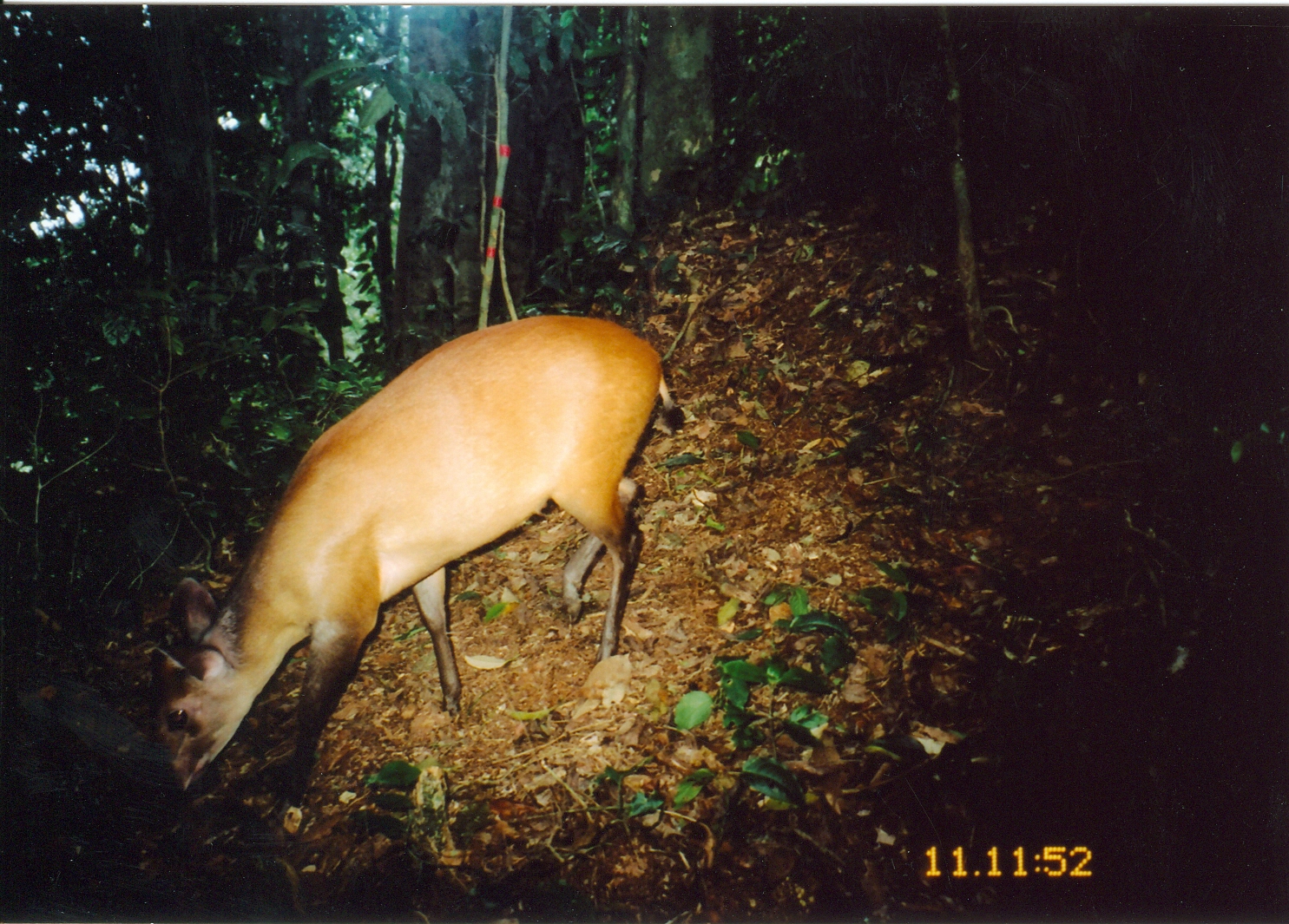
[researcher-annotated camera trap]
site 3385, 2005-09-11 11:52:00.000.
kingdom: Animalia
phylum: Chordata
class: Mammalia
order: Artiodactyla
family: Bovidae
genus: Cephalophus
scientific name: Cephalophus harveyi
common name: harvey's duiker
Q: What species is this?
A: Cephalophus harveyi (harvey's duiker).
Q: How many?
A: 1.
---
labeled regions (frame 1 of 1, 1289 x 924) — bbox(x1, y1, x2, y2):
cephalophus harveyi: bbox(147, 310, 680, 841)